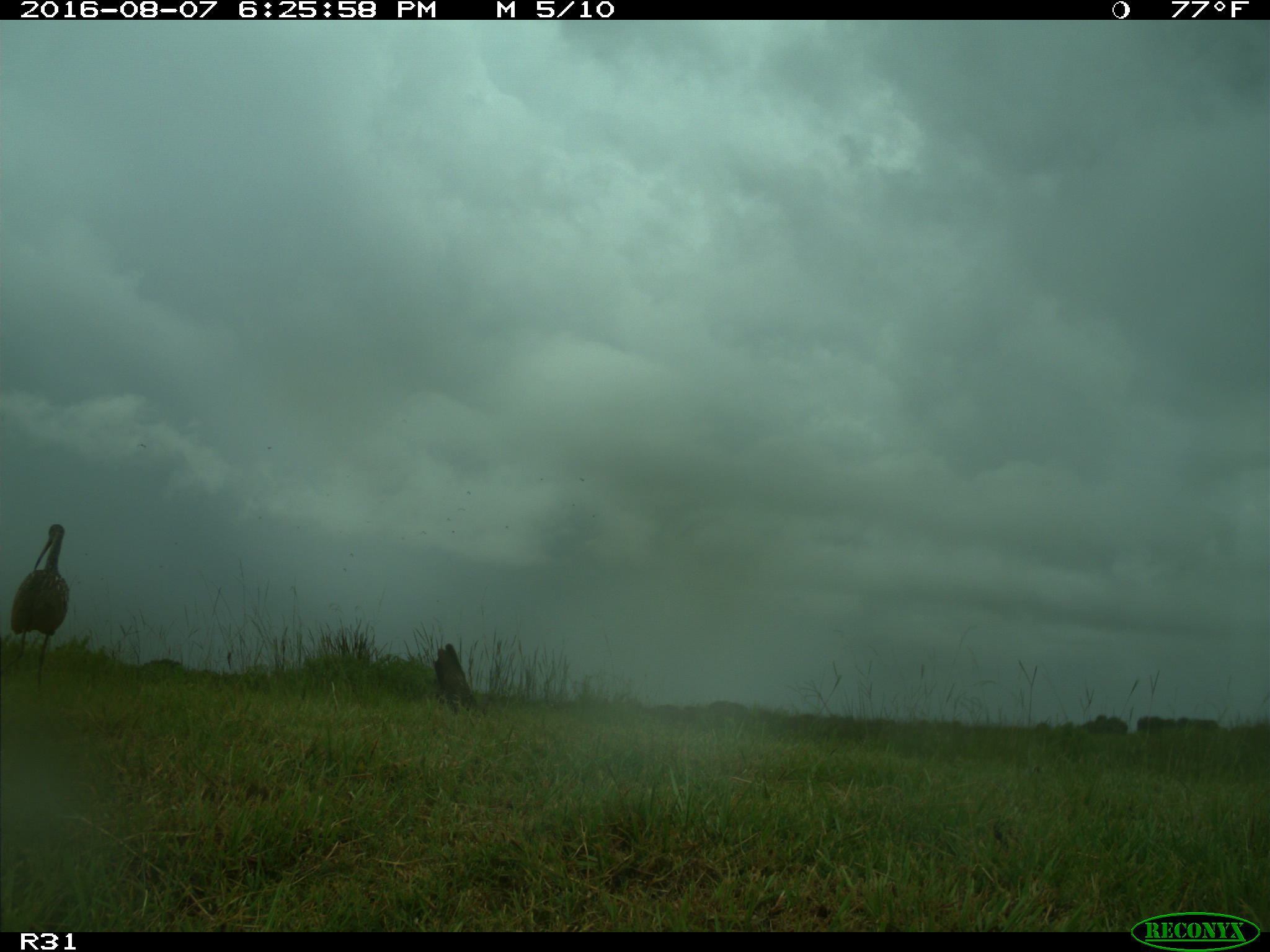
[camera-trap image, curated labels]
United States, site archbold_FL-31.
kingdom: Animalia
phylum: Chordata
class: Aves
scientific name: Aves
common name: birds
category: unidentified bird